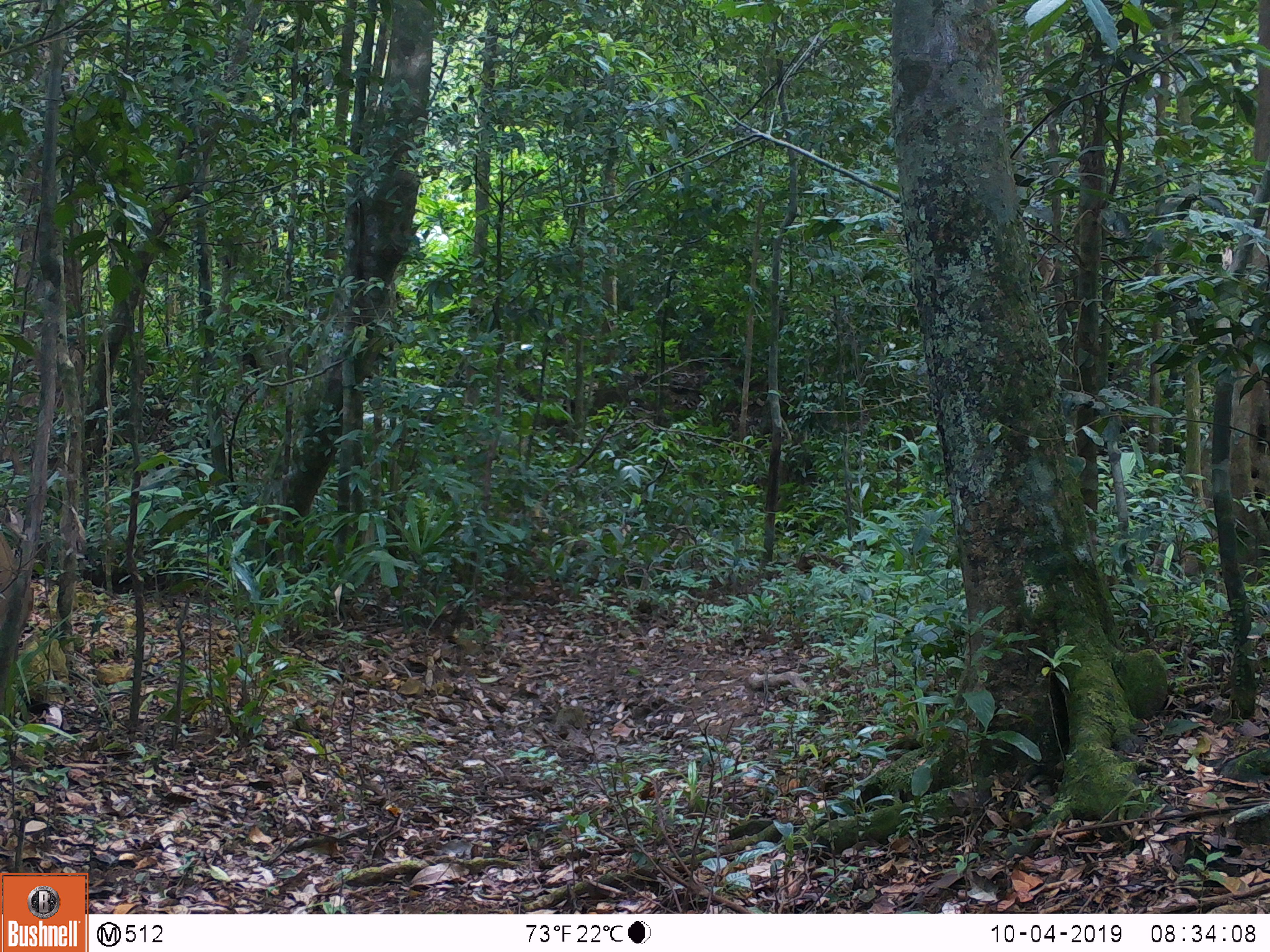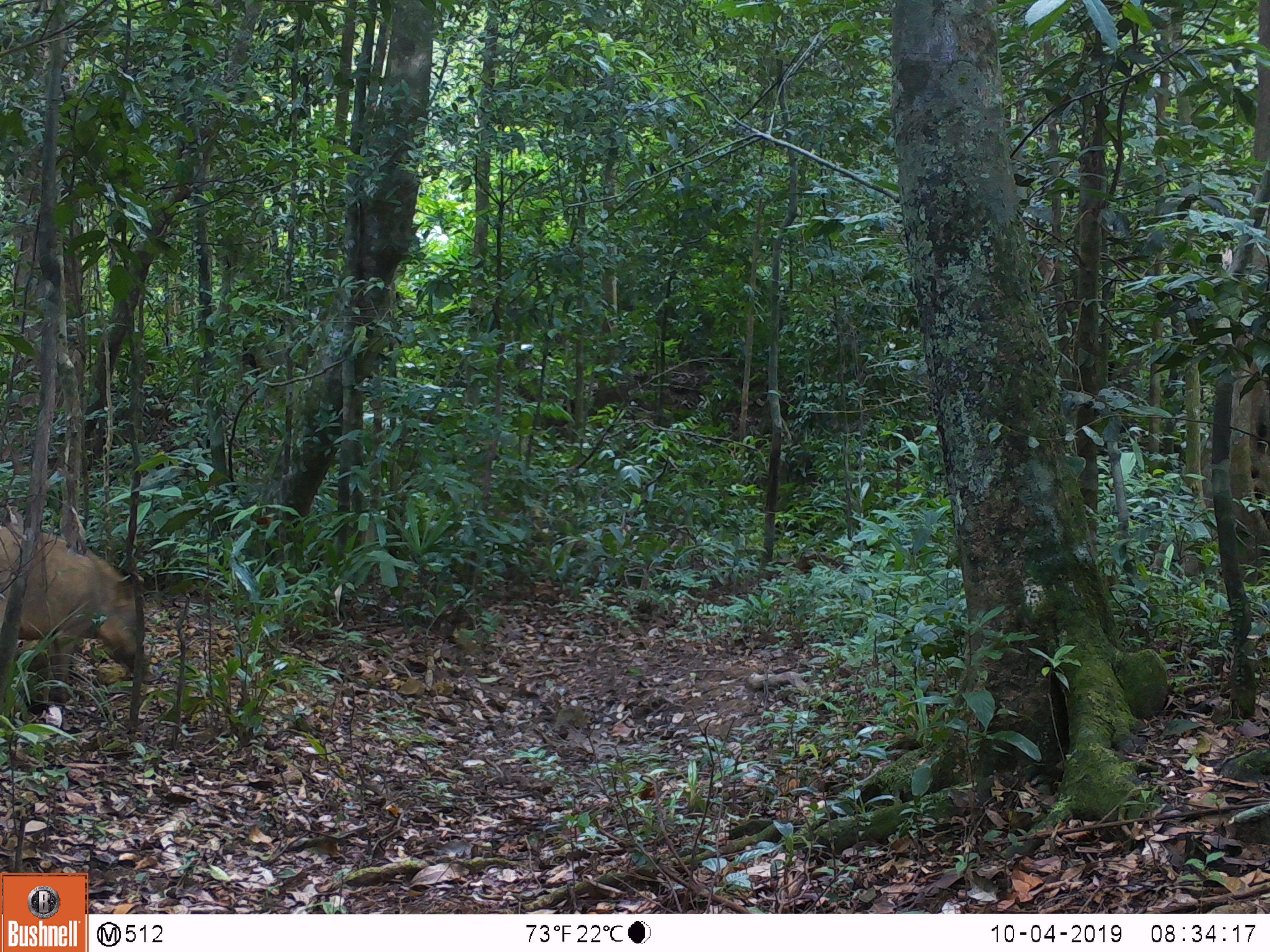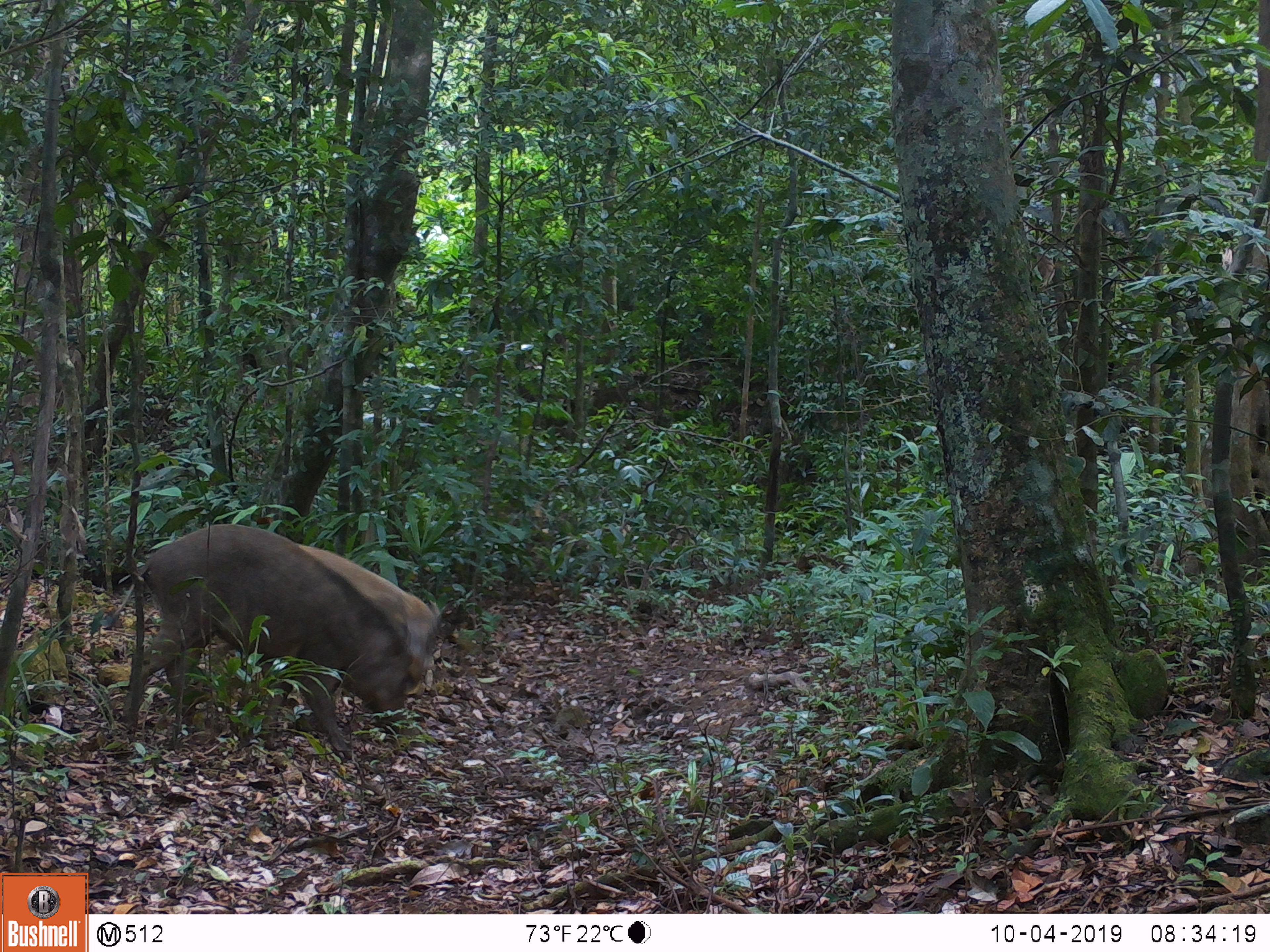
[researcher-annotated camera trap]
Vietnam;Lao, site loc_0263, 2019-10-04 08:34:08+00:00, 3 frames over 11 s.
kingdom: Animalia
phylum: Chordata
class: Mammalia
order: Artiodactyla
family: Suidae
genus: Sus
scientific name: Sus scrofa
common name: eurasian wild pig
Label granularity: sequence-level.